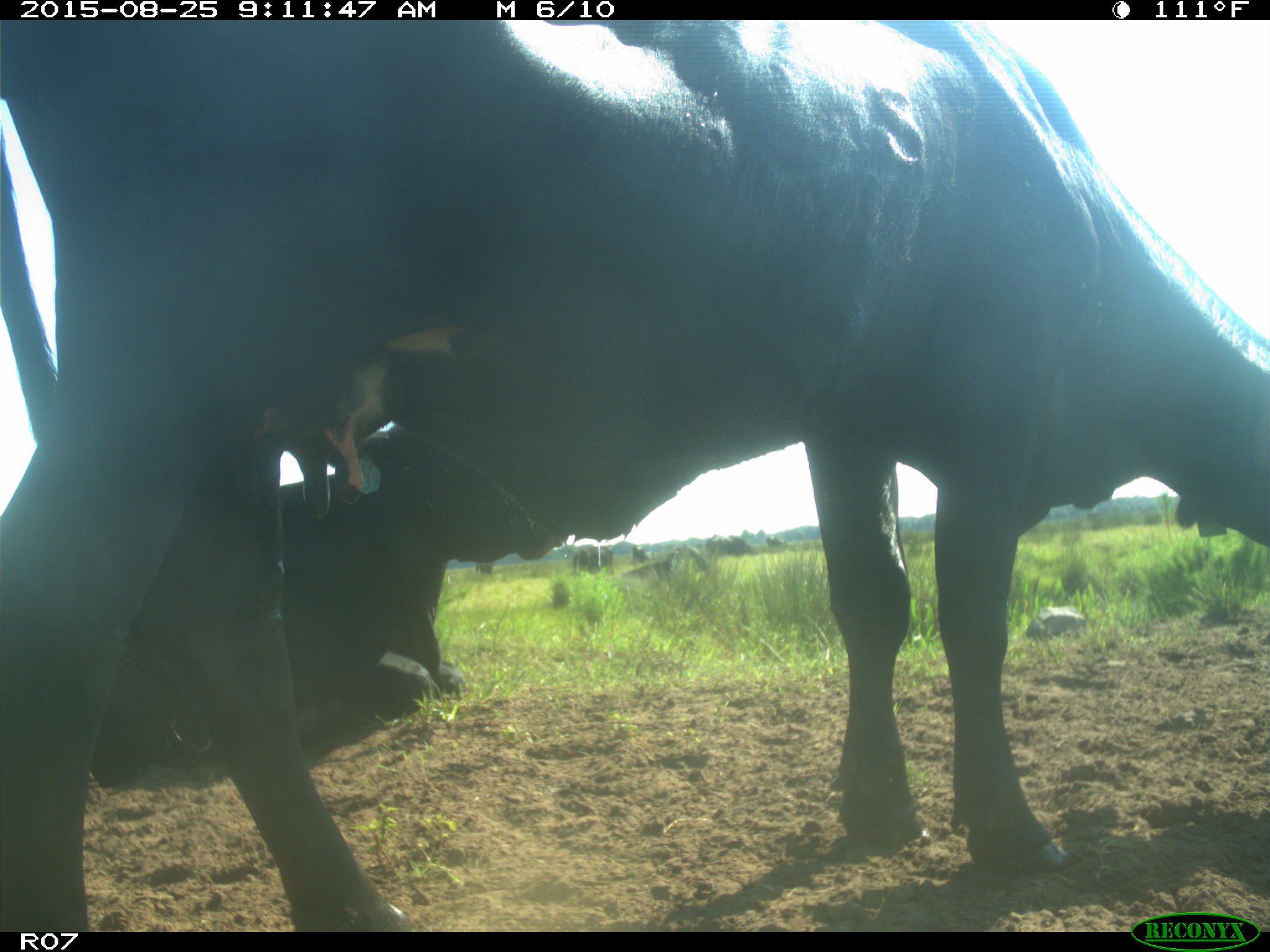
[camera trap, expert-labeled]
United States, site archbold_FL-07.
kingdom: Animalia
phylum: Chordata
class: Mammalia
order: Artiodactyla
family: Bovidae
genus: Bos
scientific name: Bos taurus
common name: domestic cow